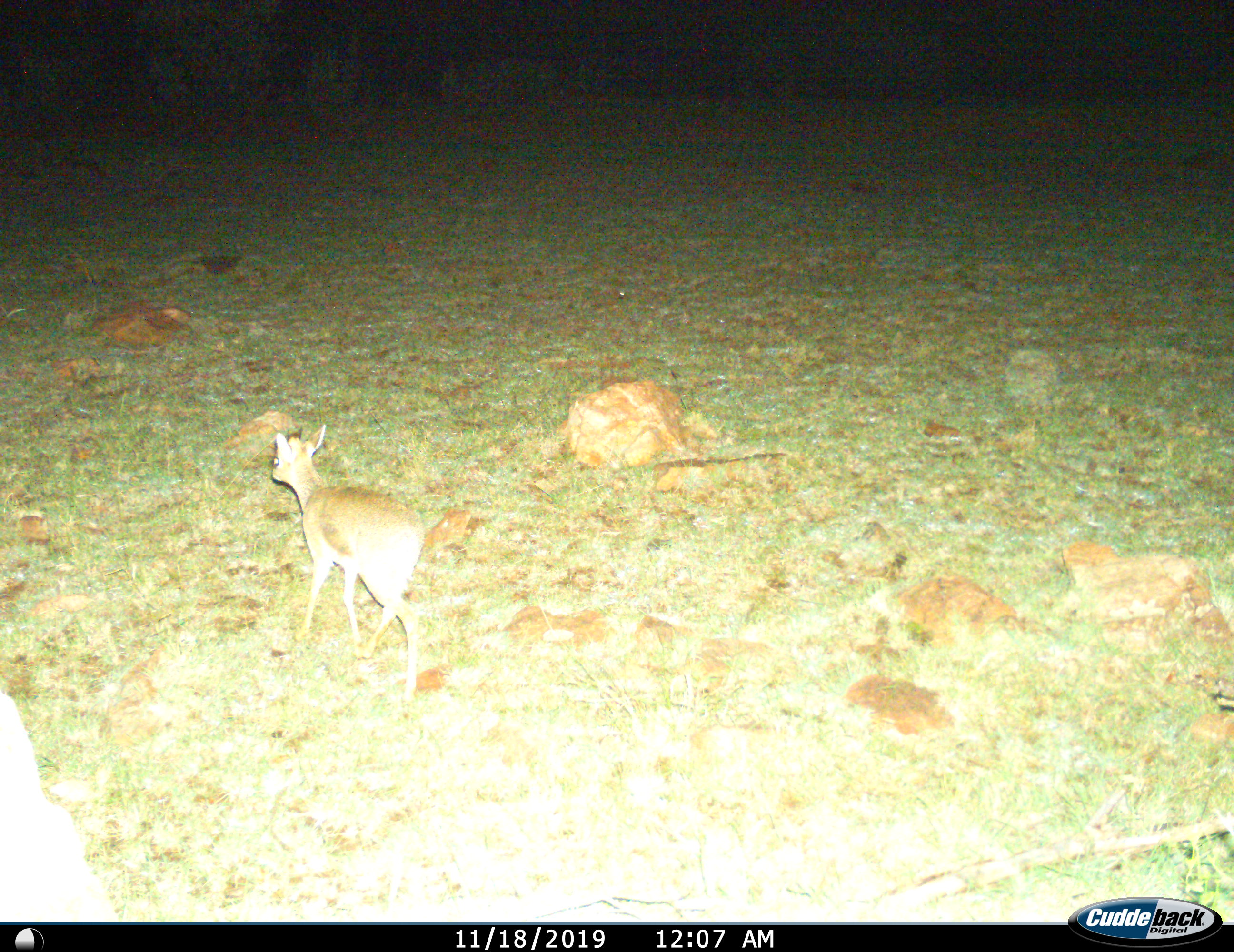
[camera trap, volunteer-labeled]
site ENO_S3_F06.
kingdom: Animalia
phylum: Chordata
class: Mammalia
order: Artiodactyla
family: Bovidae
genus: Madoqua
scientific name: Madoqua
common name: dik-dik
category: dikdik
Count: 1.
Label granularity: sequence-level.